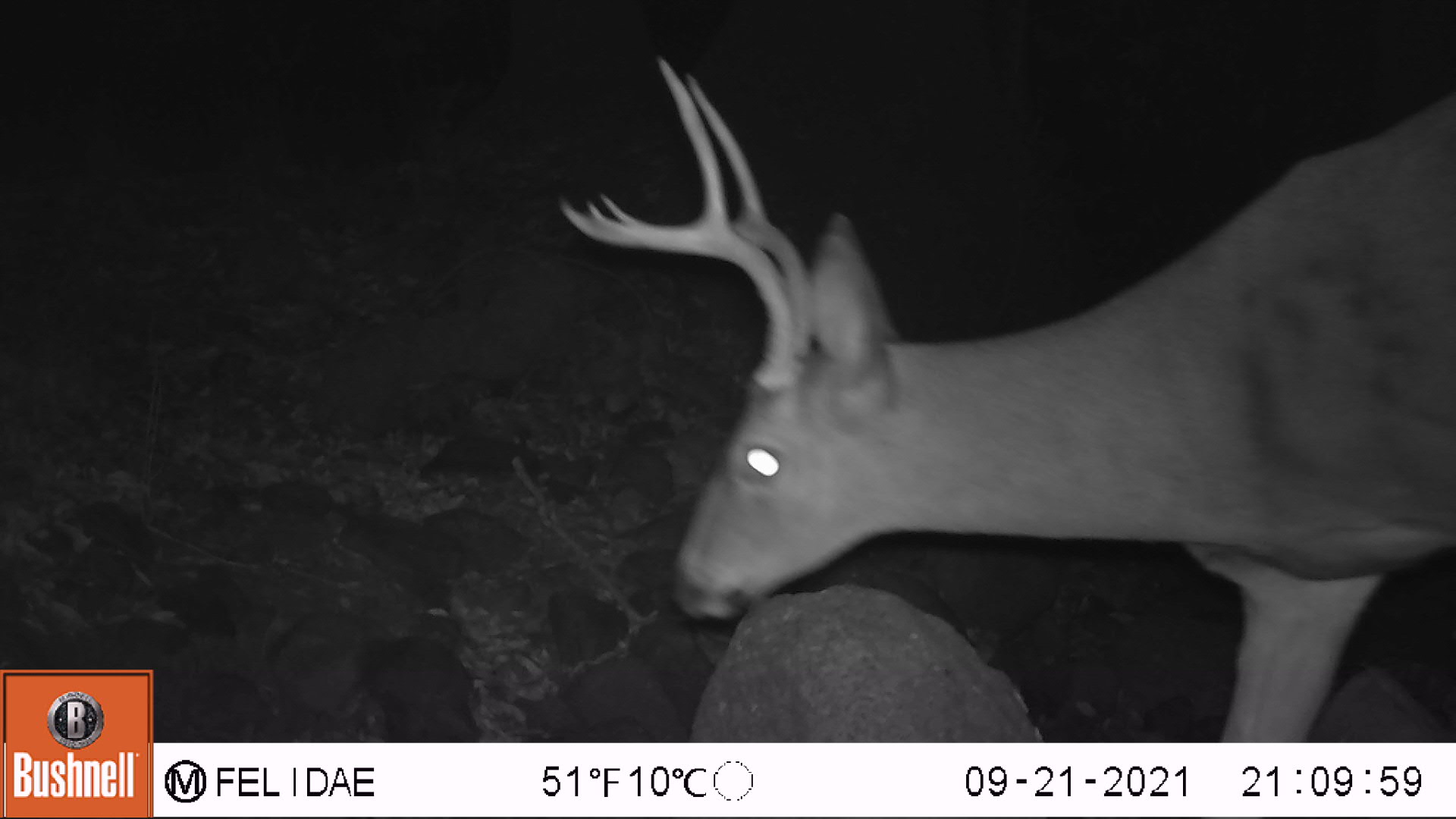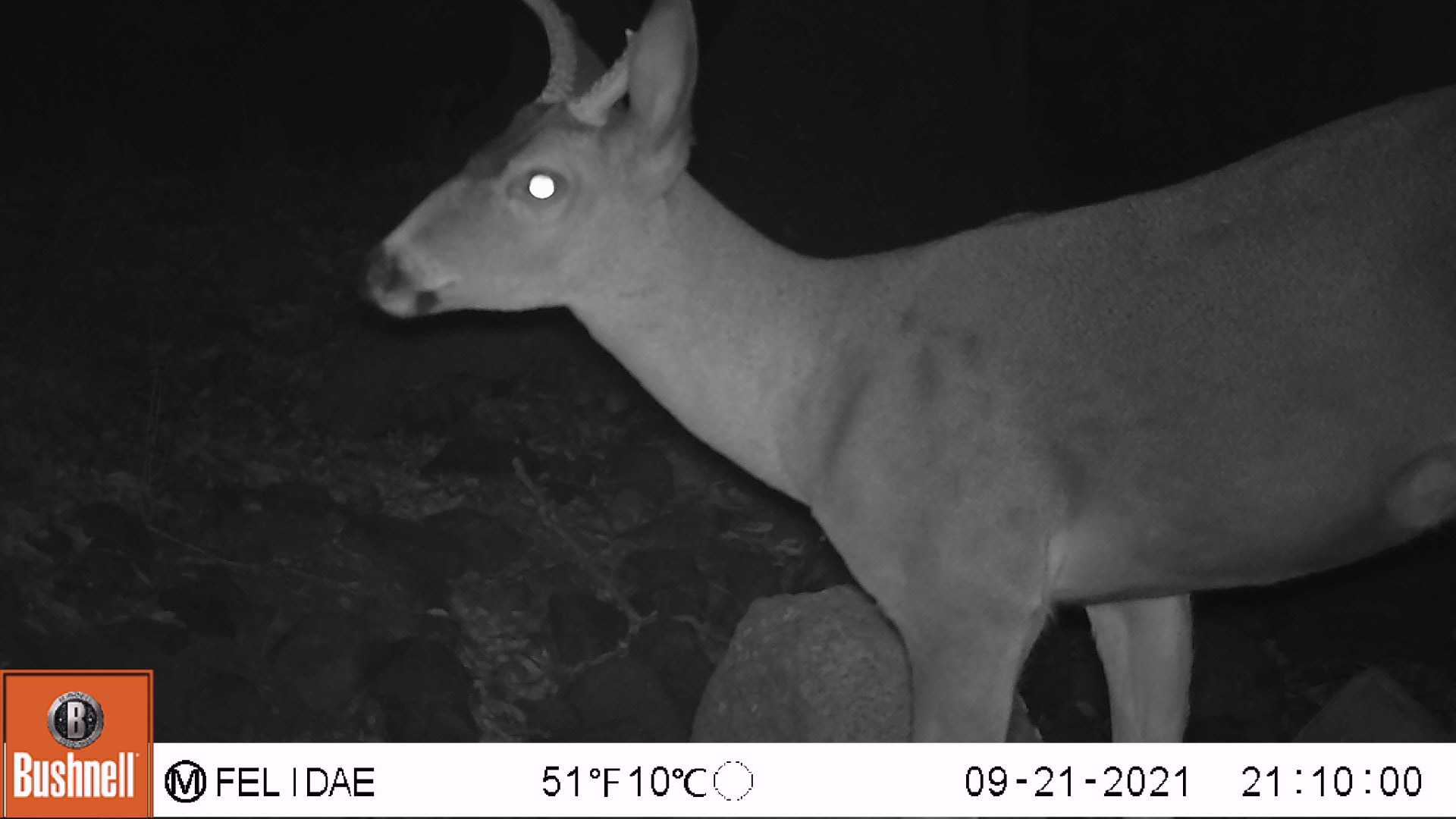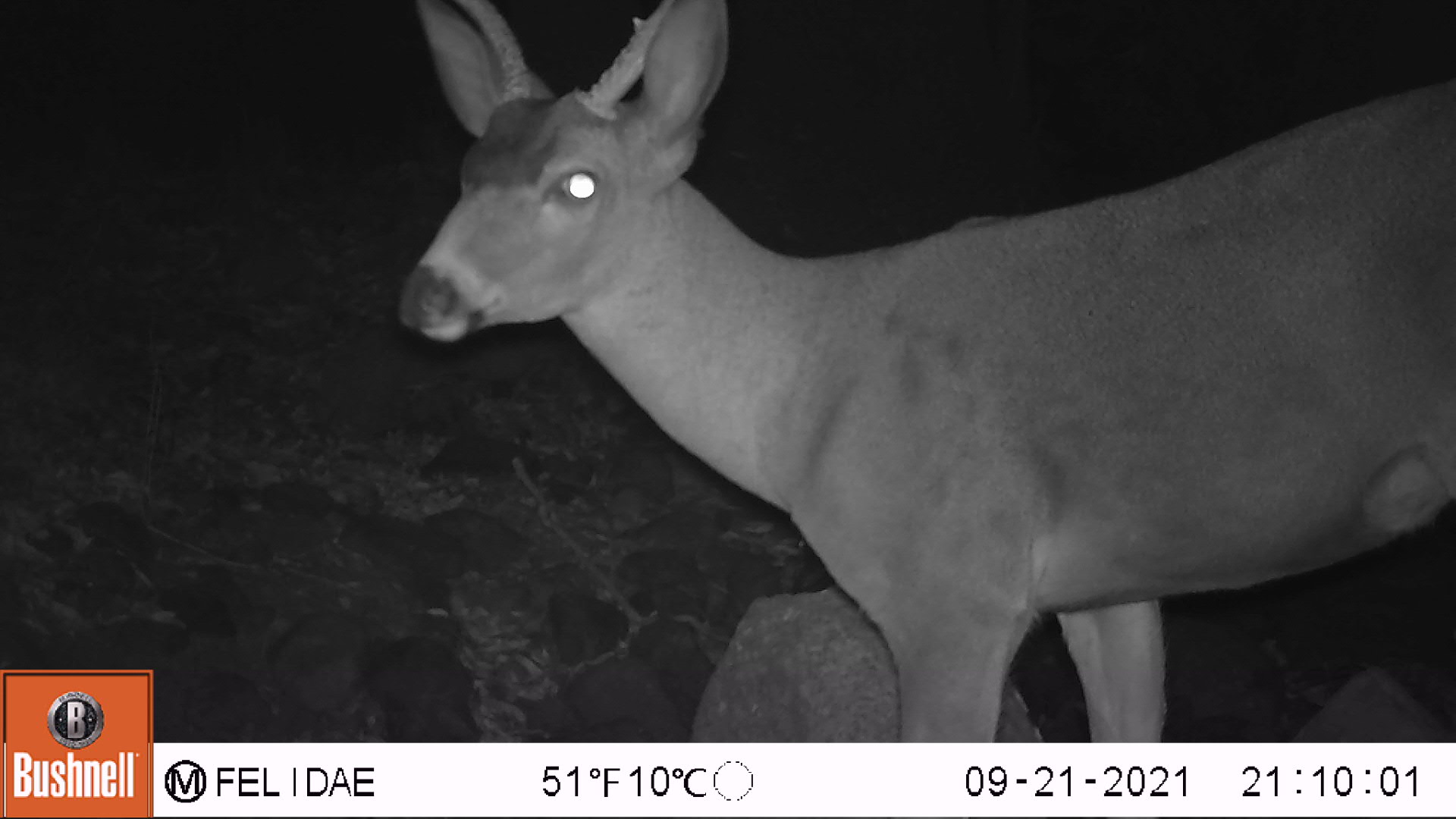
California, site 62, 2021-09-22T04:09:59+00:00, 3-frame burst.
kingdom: Animalia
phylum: Chordata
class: Mammalia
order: Artiodactyla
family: Cervidae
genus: Odocoileus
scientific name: Odocoileus hemionus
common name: mule deer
Mule deer (Odocoileus hemionus).